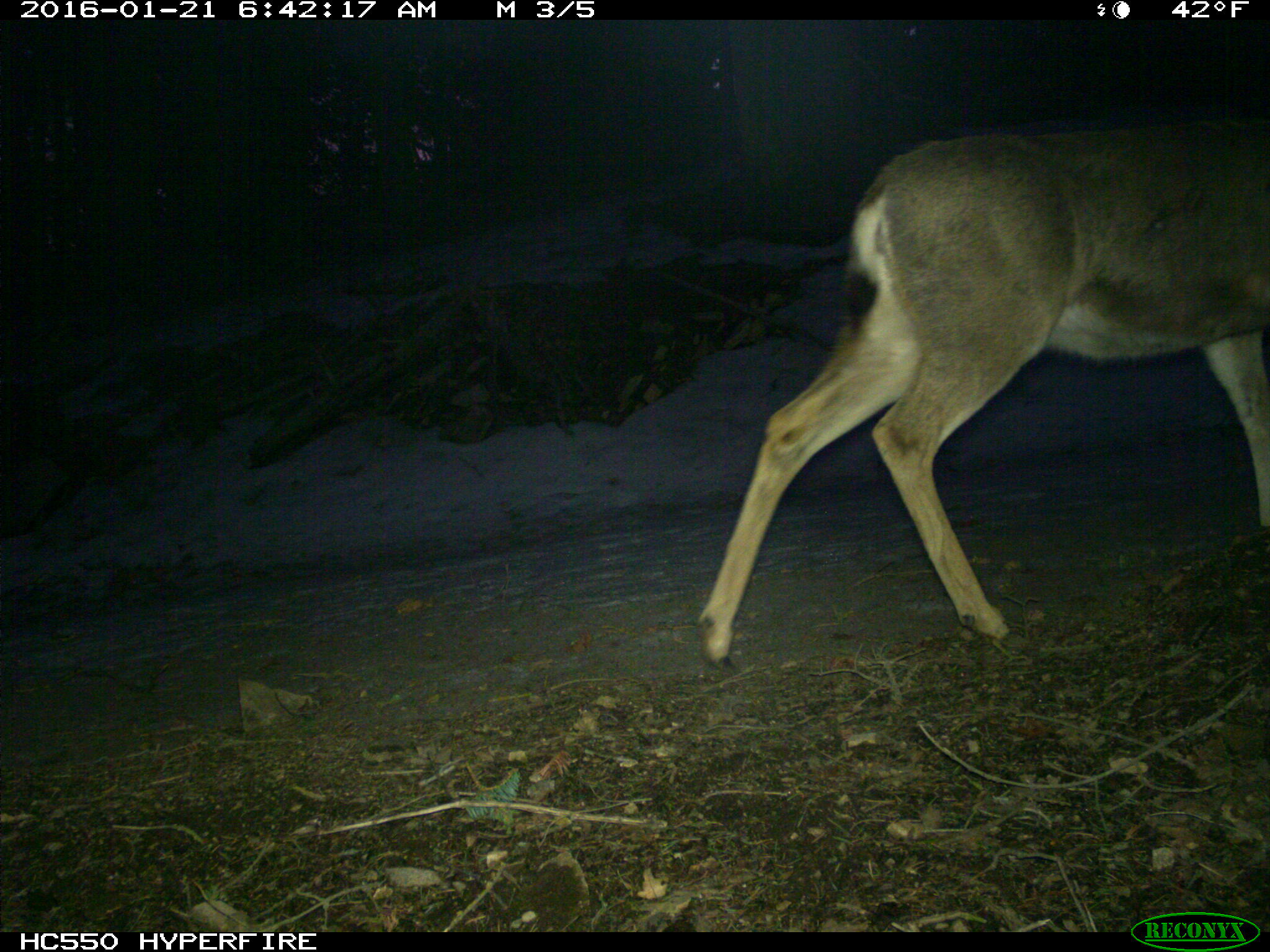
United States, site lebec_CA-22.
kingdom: Animalia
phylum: Chordata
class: Mammalia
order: Artiodactyla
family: Cervidae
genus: Odocoileus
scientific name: Odocoileus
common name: deer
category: unidentified deer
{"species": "unidentified deer (deer) (Odocoileus)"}